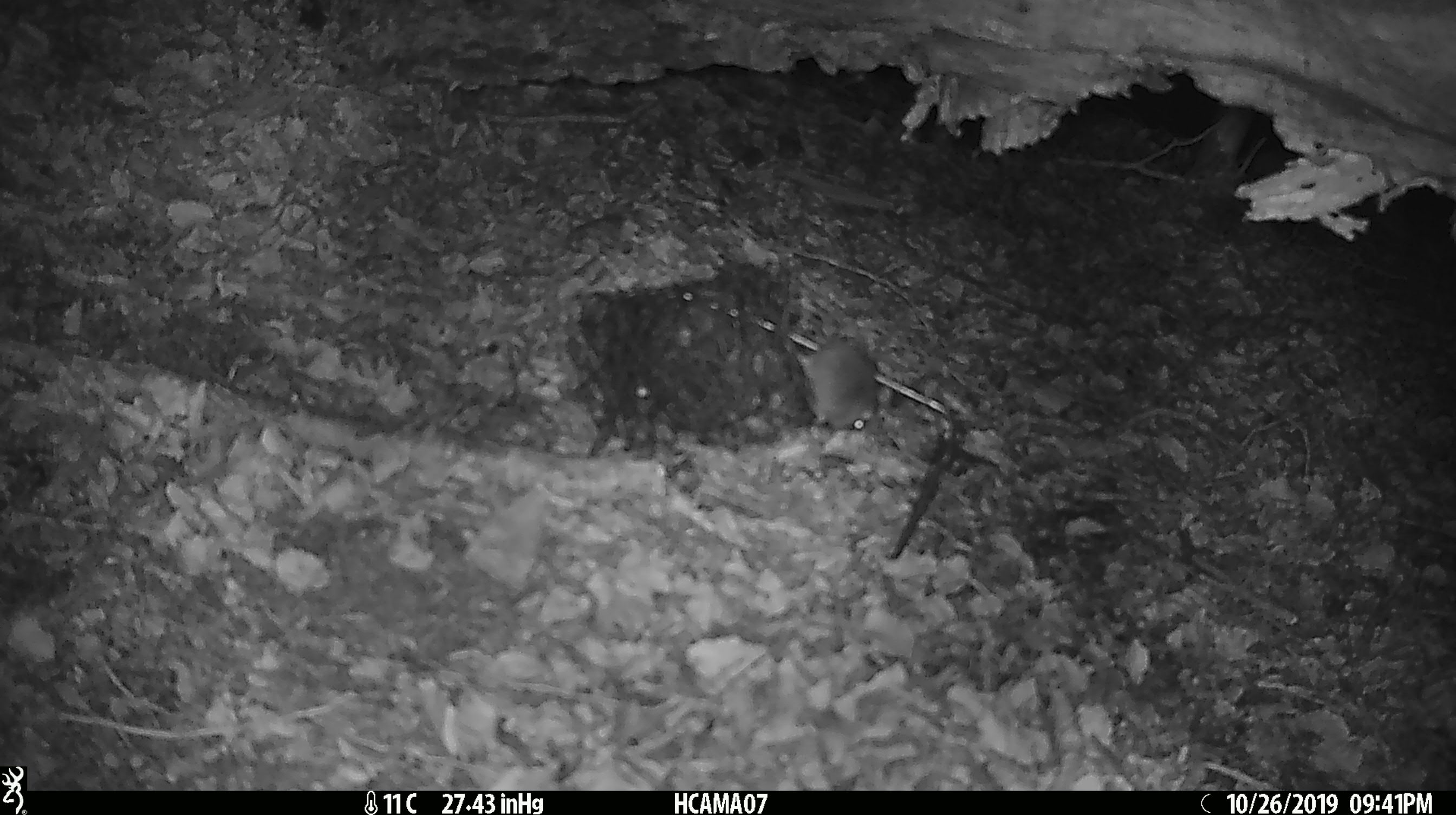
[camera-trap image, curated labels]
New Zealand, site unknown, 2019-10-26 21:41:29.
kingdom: Animalia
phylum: Chordata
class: Mammalia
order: Rodentia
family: Muridae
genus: Mus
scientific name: Mus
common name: mouse